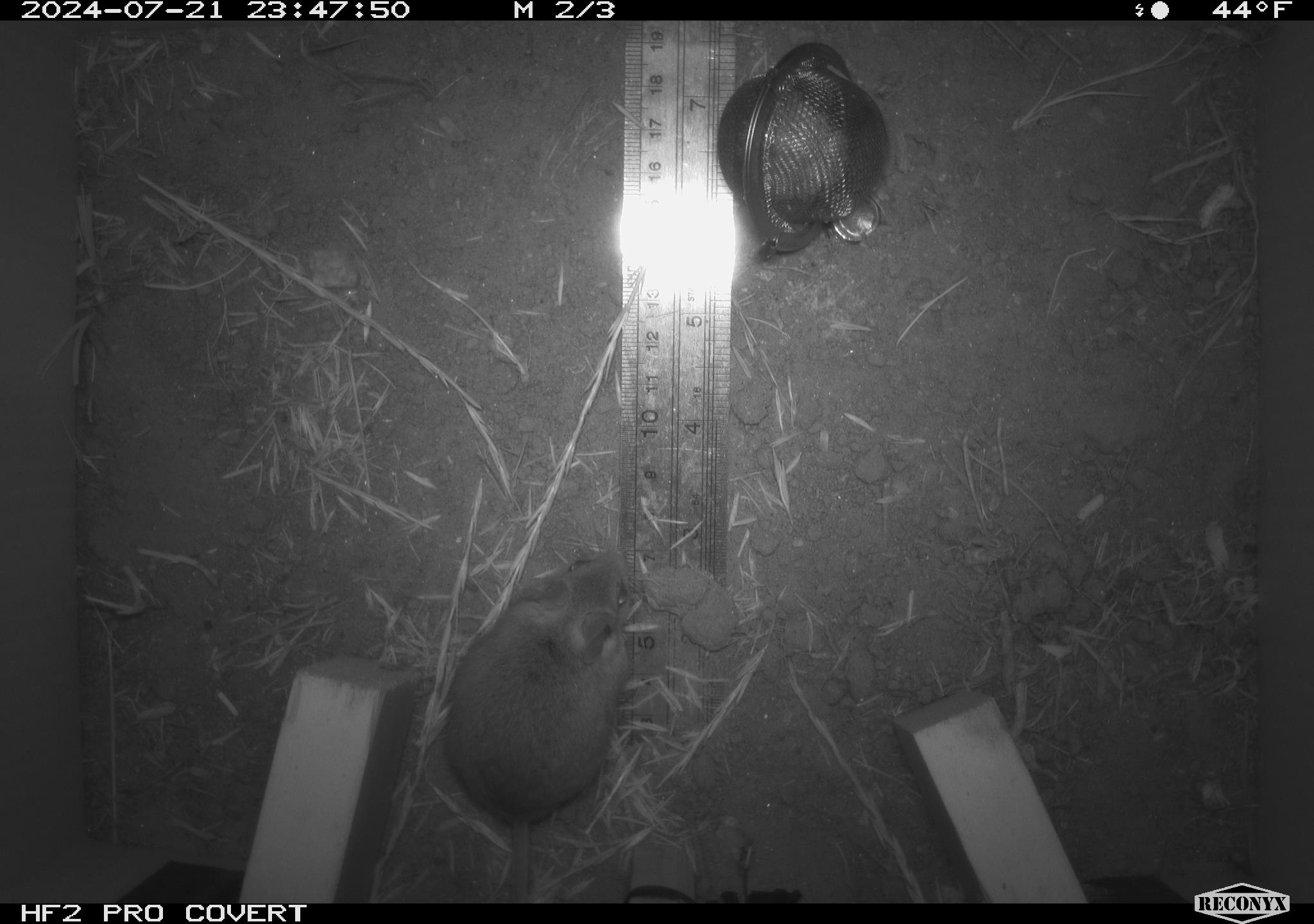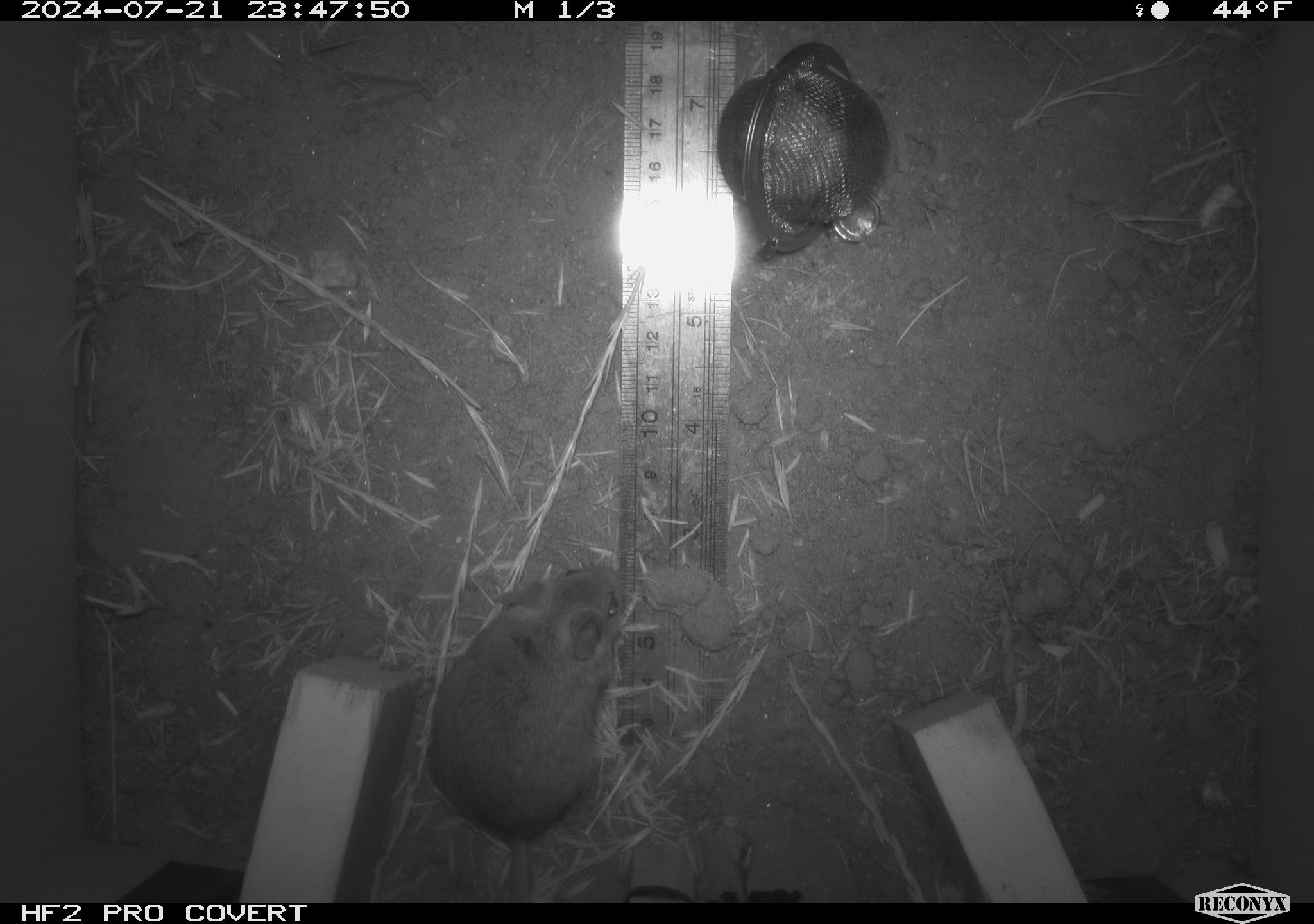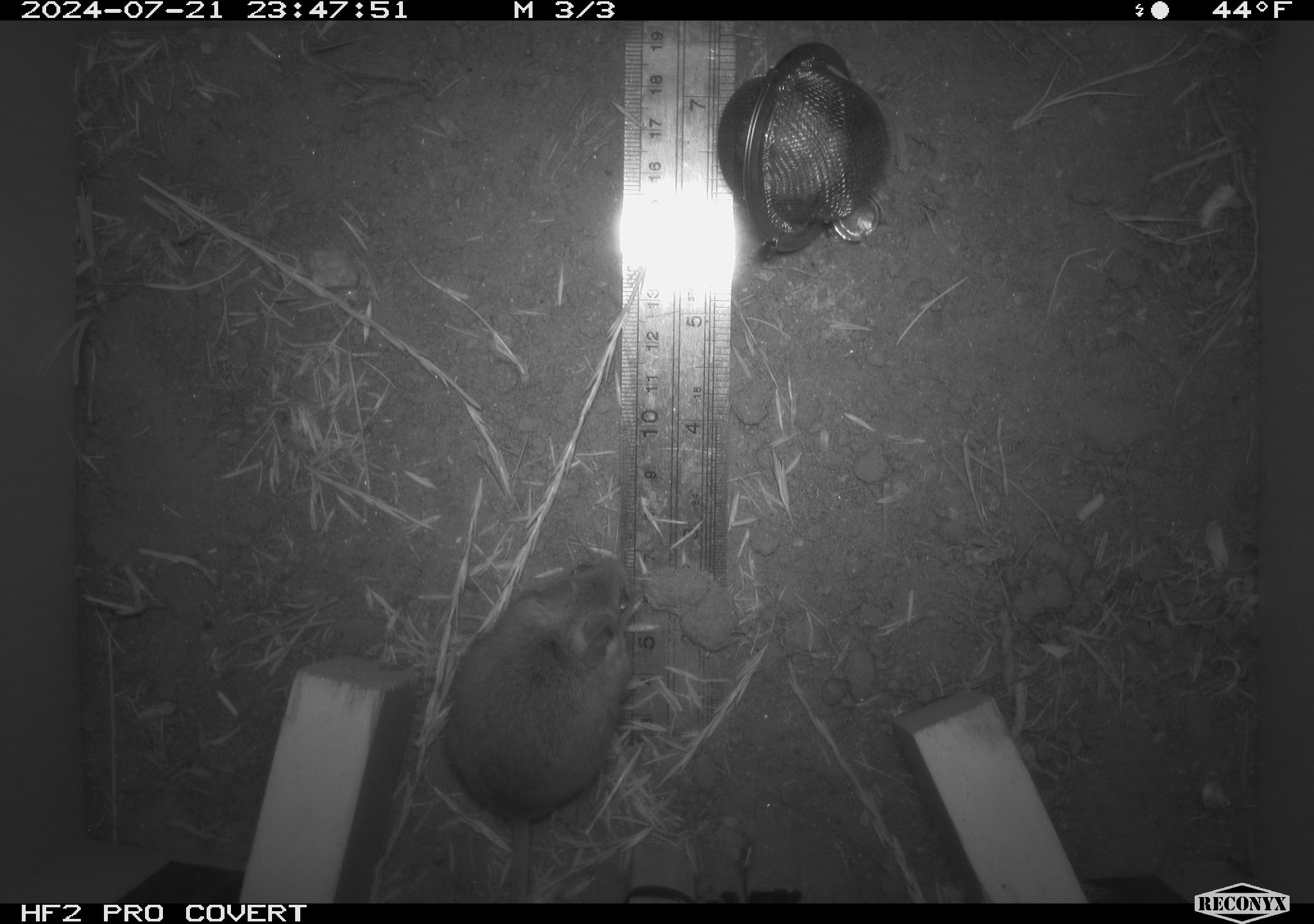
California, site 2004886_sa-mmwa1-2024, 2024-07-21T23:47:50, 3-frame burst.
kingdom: Animalia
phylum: Chordata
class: Mammalia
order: Rodentia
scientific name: Rodentia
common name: mouse species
Mouse species (Rodentia).